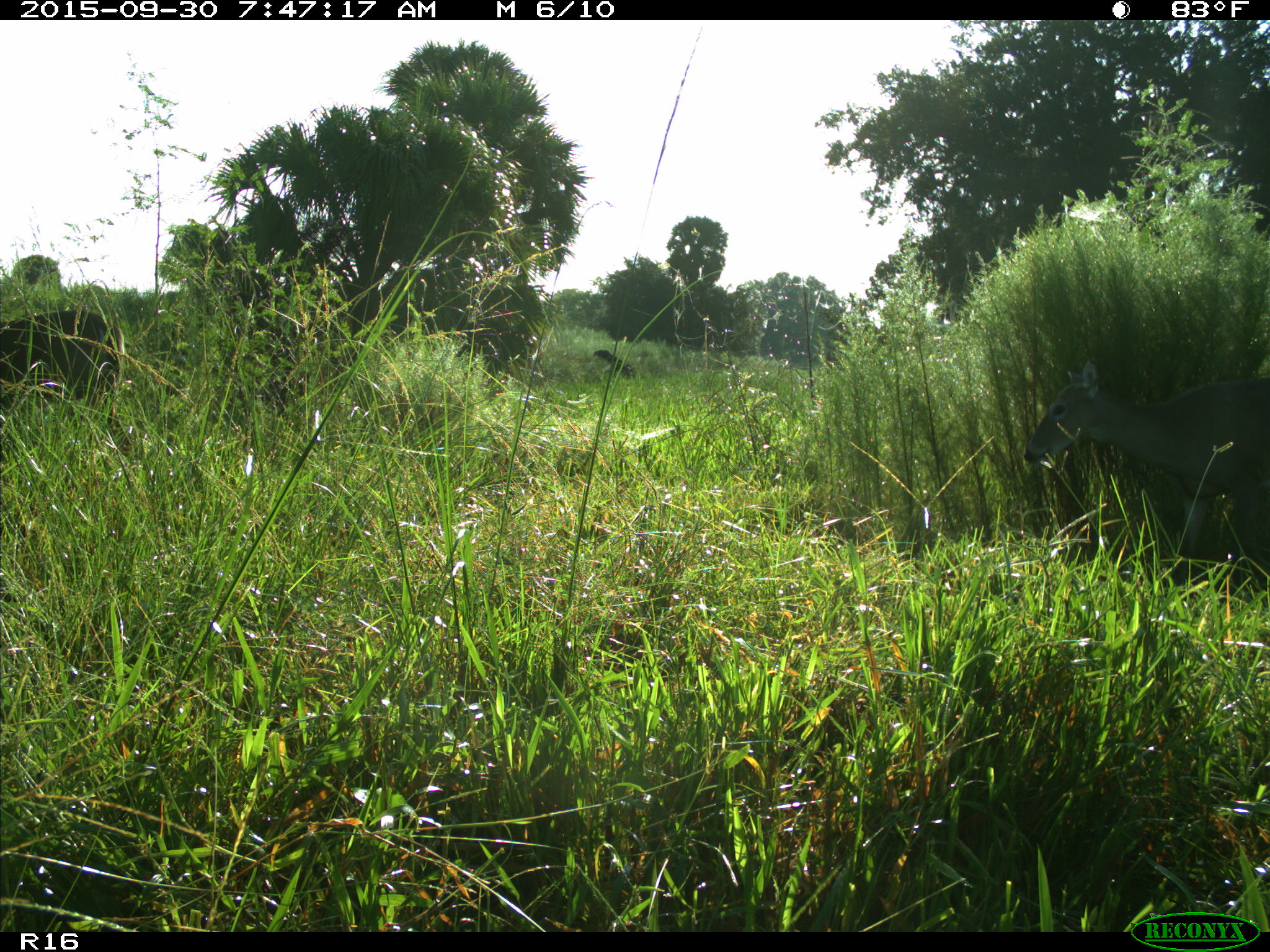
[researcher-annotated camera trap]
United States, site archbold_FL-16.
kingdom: Animalia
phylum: Chordata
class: Mammalia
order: Artiodactyla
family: Cervidae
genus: Odocoileus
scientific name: Odocoileus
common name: deer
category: unidentified deer